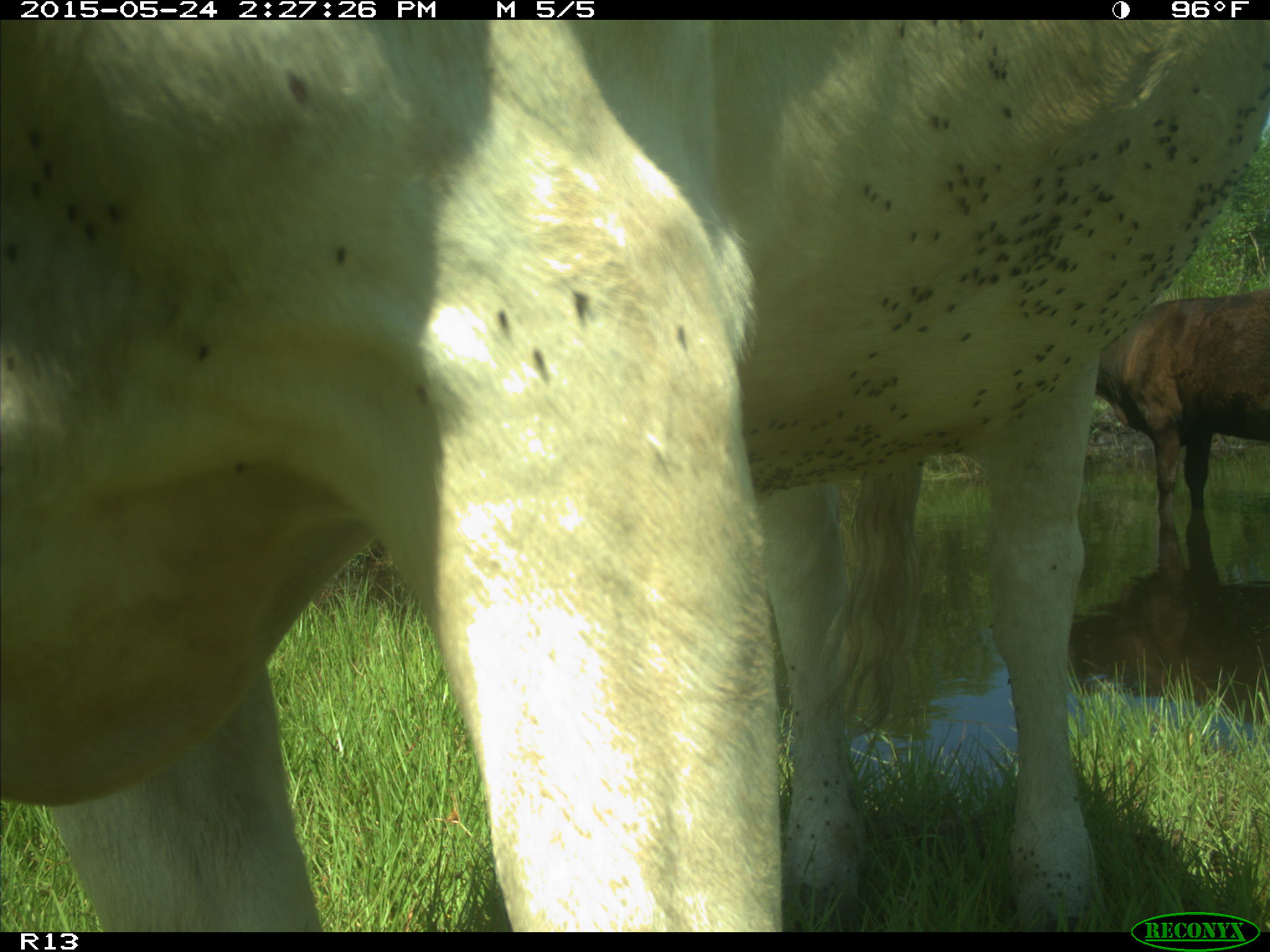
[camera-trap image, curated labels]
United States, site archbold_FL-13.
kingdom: Animalia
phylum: Chordata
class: Mammalia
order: Artiodactyla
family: Bovidae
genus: Bos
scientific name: Bos taurus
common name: domestic cow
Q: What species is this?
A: Bos taurus (domestic cow).